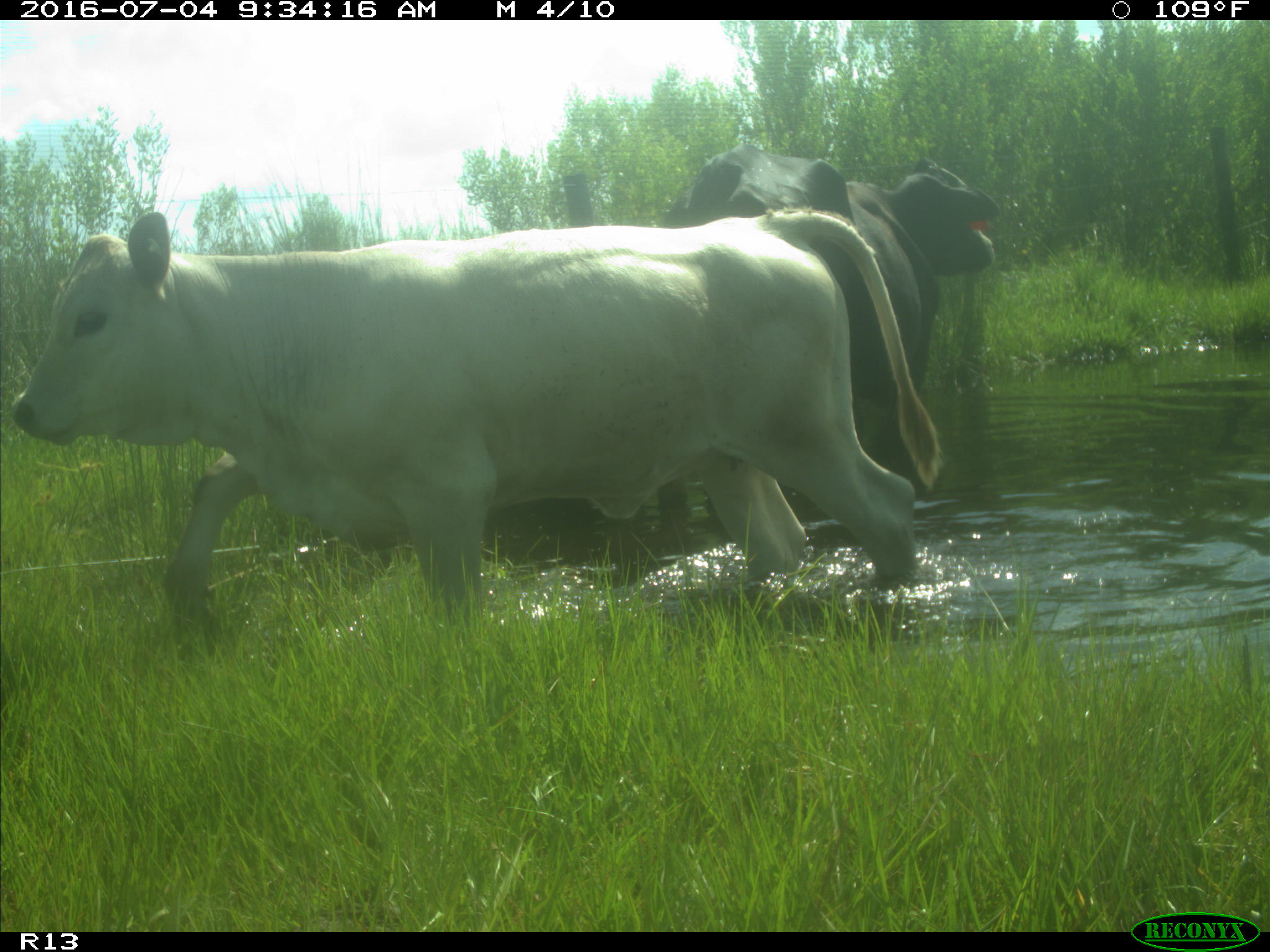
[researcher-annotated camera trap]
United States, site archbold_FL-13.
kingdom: Animalia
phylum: Chordata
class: Mammalia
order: Artiodactyla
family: Bovidae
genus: Bos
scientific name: Bos taurus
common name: domestic cow